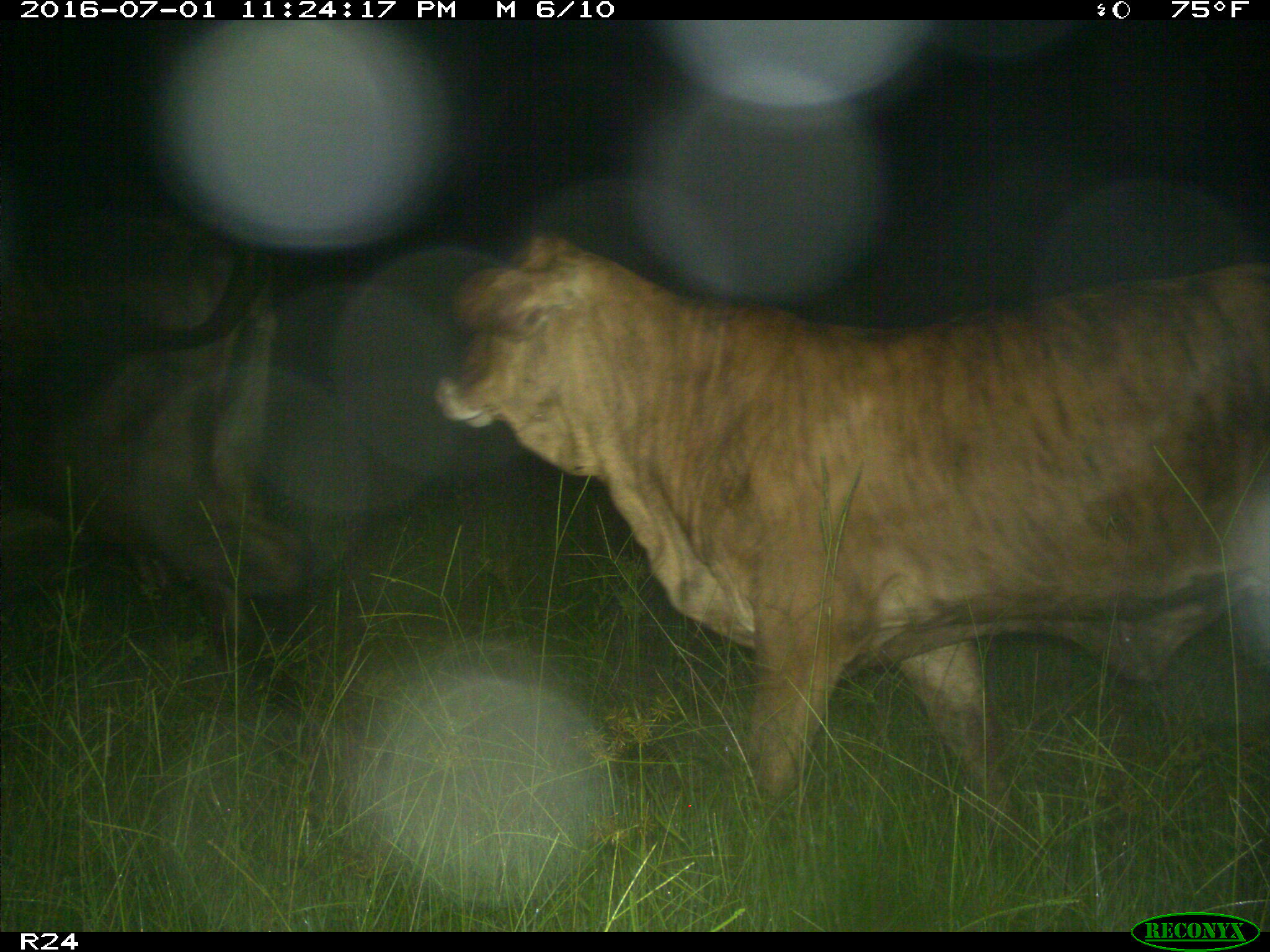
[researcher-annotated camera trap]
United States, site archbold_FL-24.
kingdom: Animalia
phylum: Chordata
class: Mammalia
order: Artiodactyla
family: Bovidae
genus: Bos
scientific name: Bos taurus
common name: domestic cow